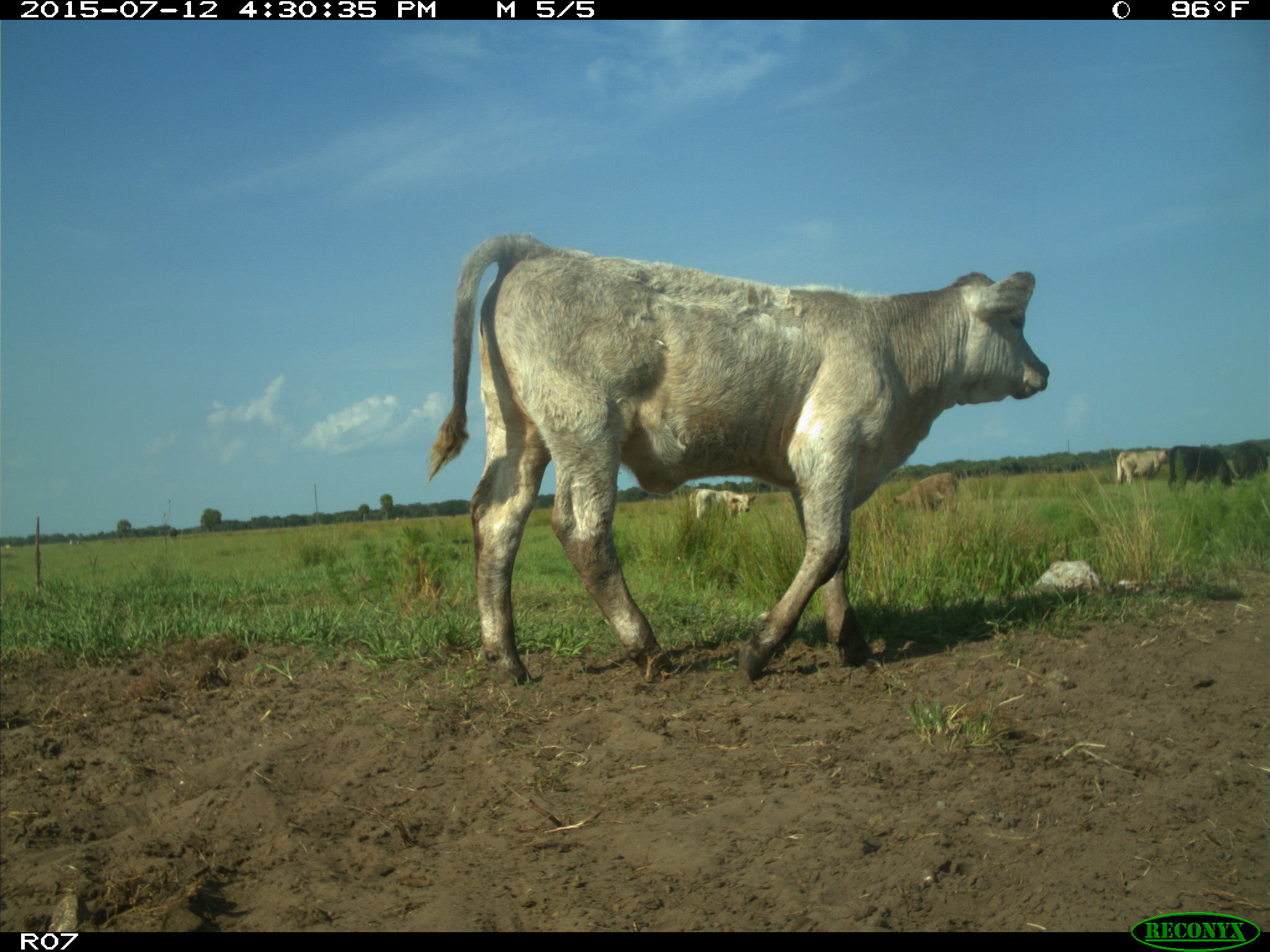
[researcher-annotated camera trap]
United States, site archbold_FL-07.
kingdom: Animalia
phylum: Chordata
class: Mammalia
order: Artiodactyla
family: Bovidae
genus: Bos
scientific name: Bos taurus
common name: domestic cow